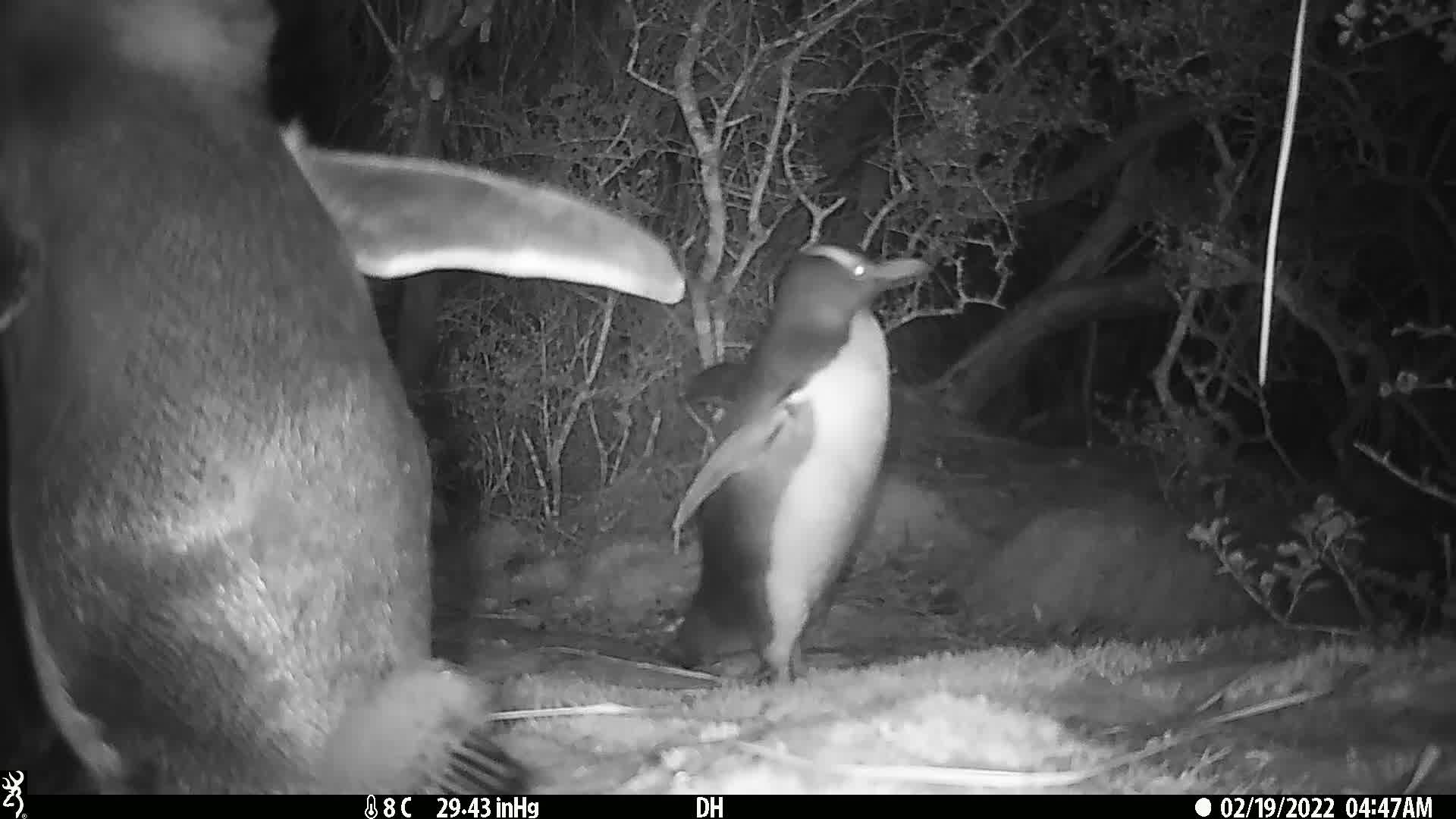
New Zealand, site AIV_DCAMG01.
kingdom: Animalia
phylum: Chordata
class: Aves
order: Sphenisciformes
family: Spheniscidae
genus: Megadyptes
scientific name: Megadyptes antipodes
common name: yellow-eyed penguin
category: yellow eyed penguin